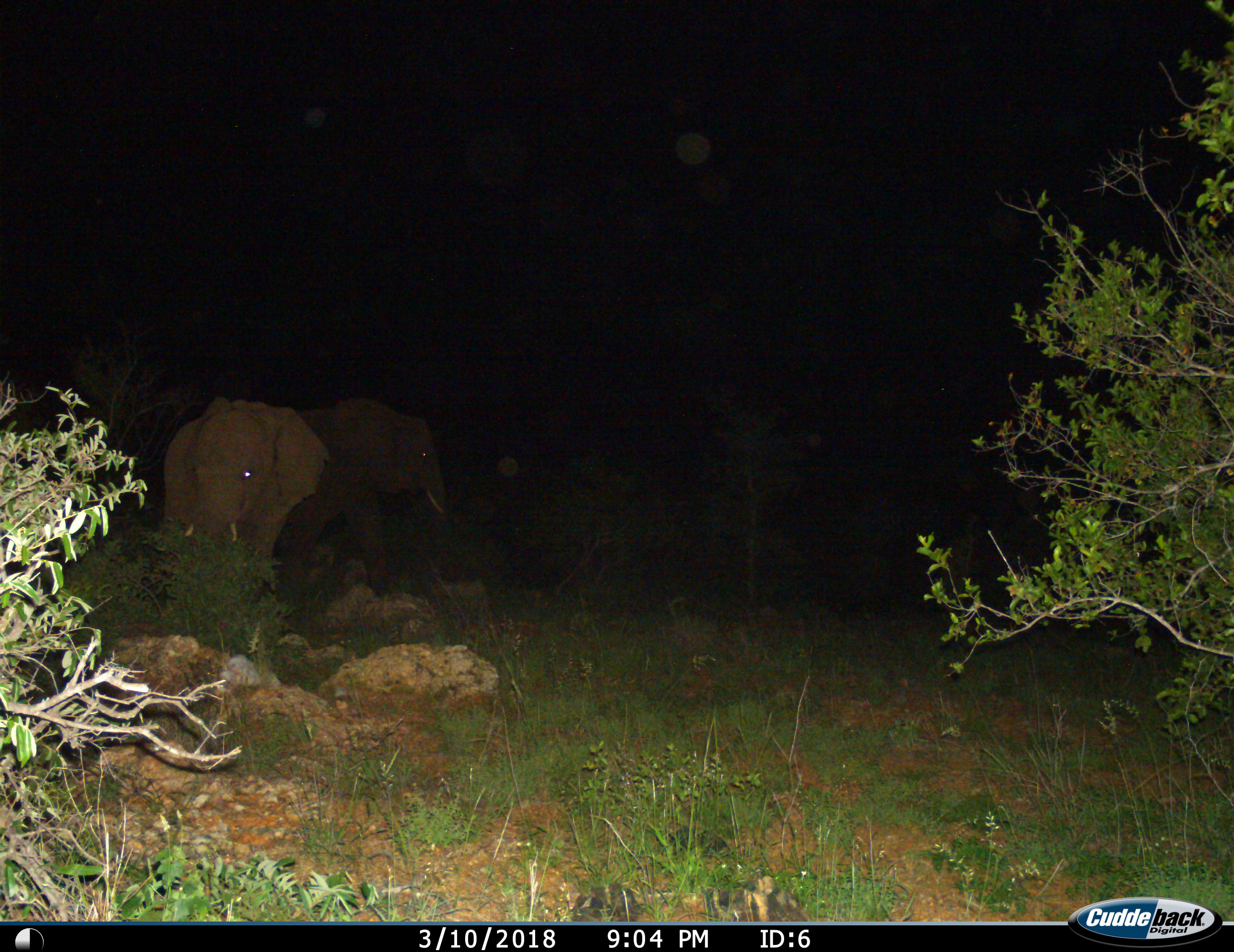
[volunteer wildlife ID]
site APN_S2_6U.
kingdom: Animalia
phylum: Chordata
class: Mammalia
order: Proboscidea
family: Elephantidae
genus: Loxodonta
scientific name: Loxodonta africana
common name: african bush elephant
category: elephant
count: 2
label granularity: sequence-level